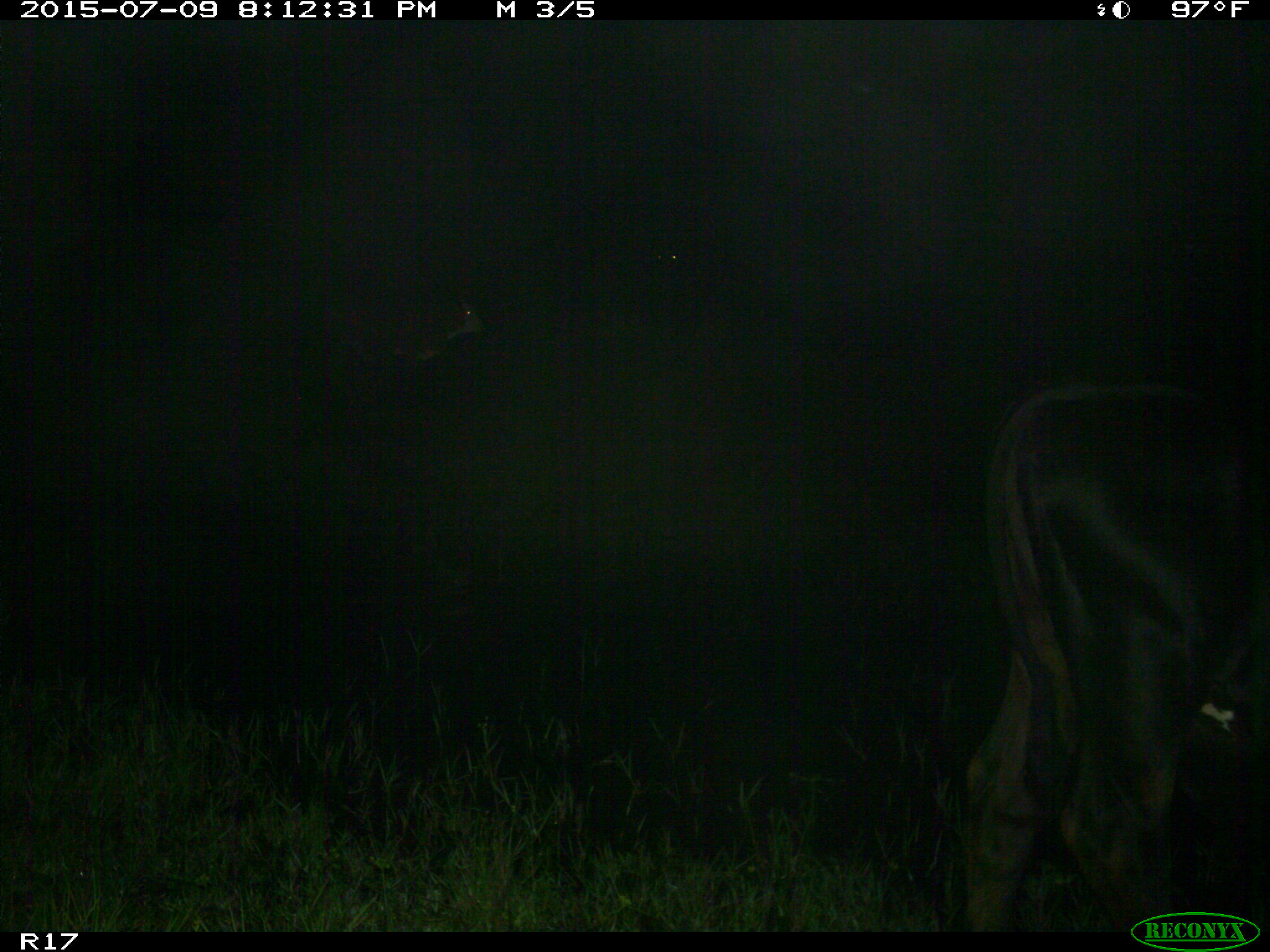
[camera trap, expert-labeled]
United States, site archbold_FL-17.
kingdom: Animalia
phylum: Chordata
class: Mammalia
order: Artiodactyla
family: Bovidae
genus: Bos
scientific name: Bos taurus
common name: domestic cow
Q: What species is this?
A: Bos taurus (domestic cow).